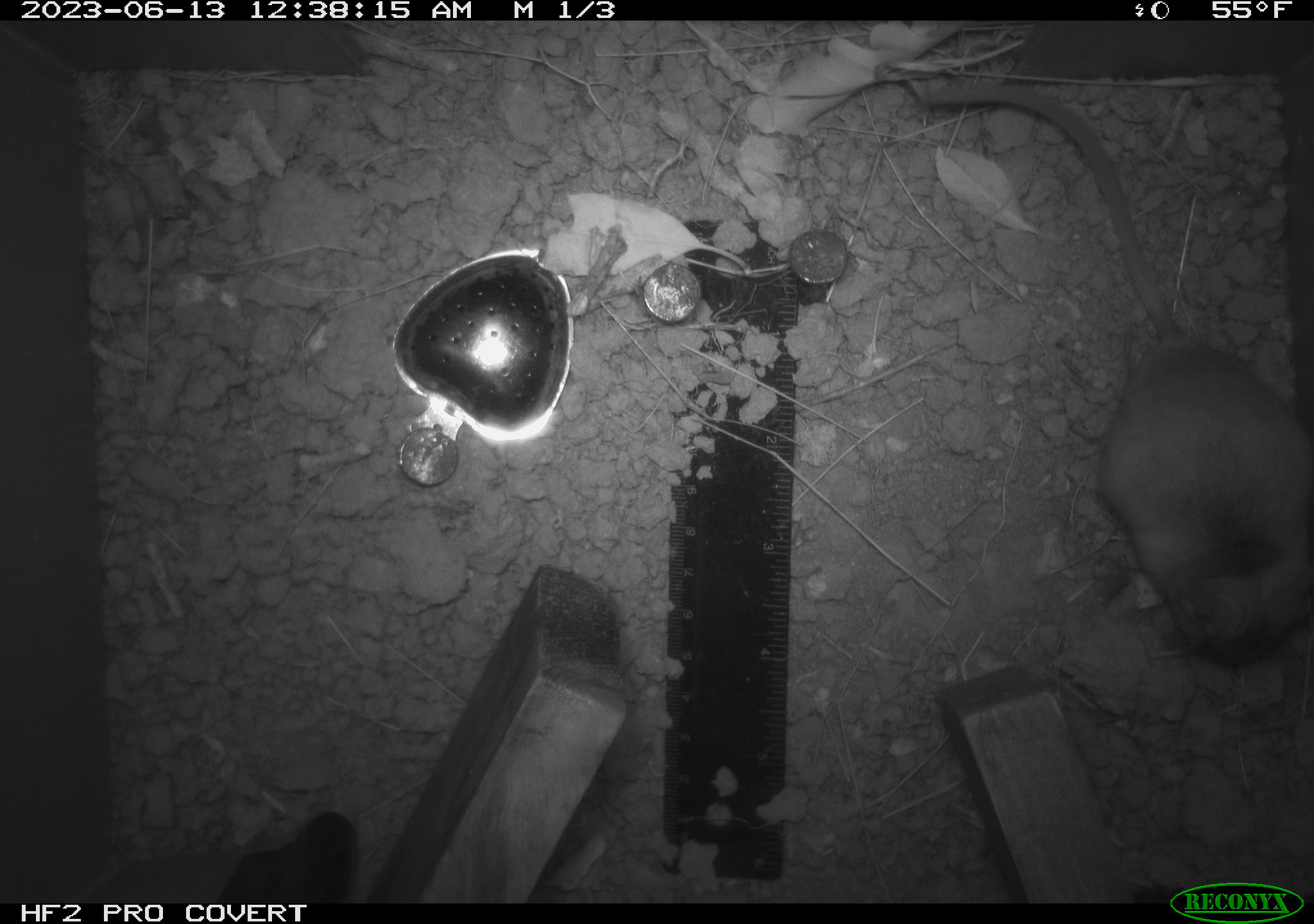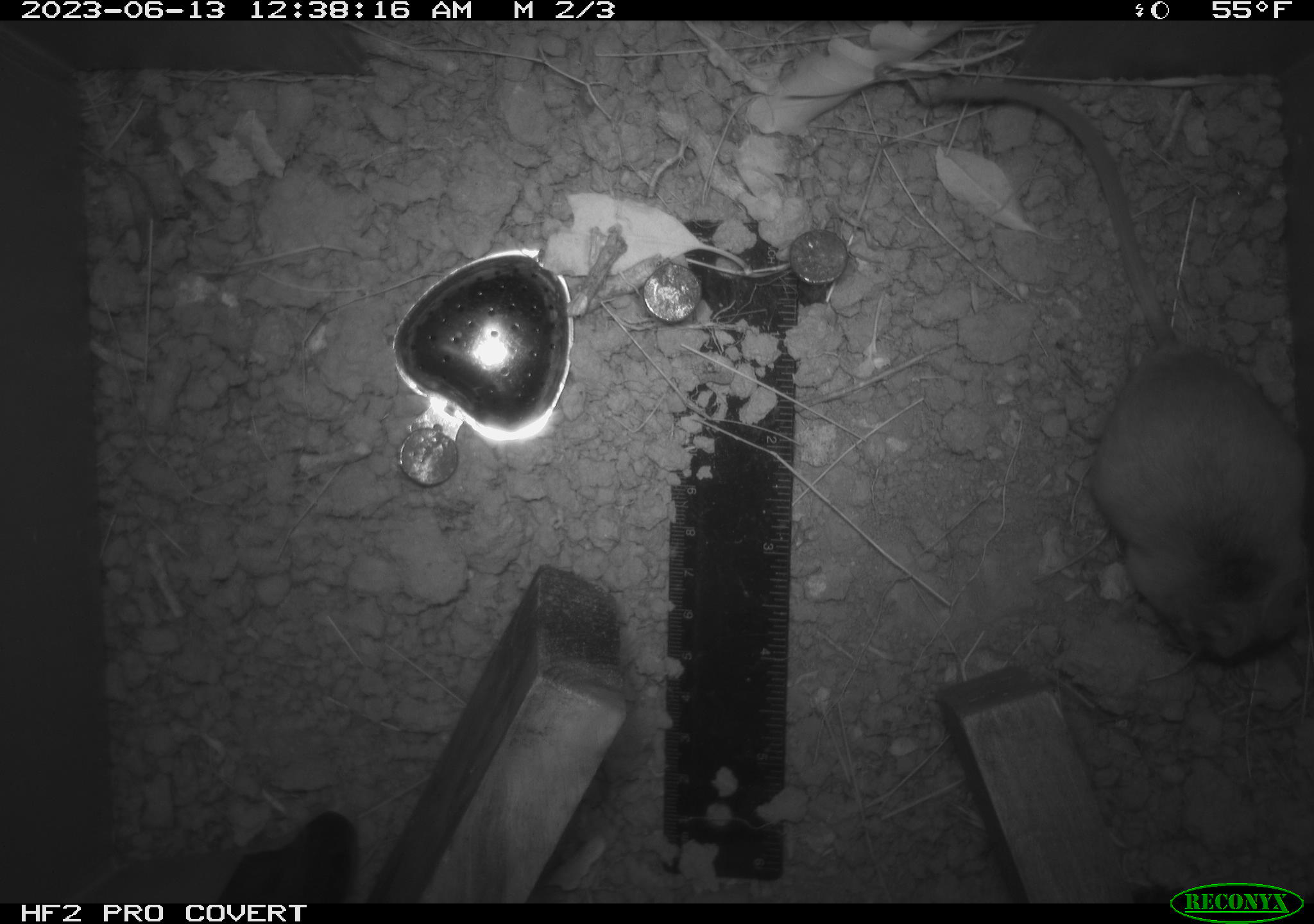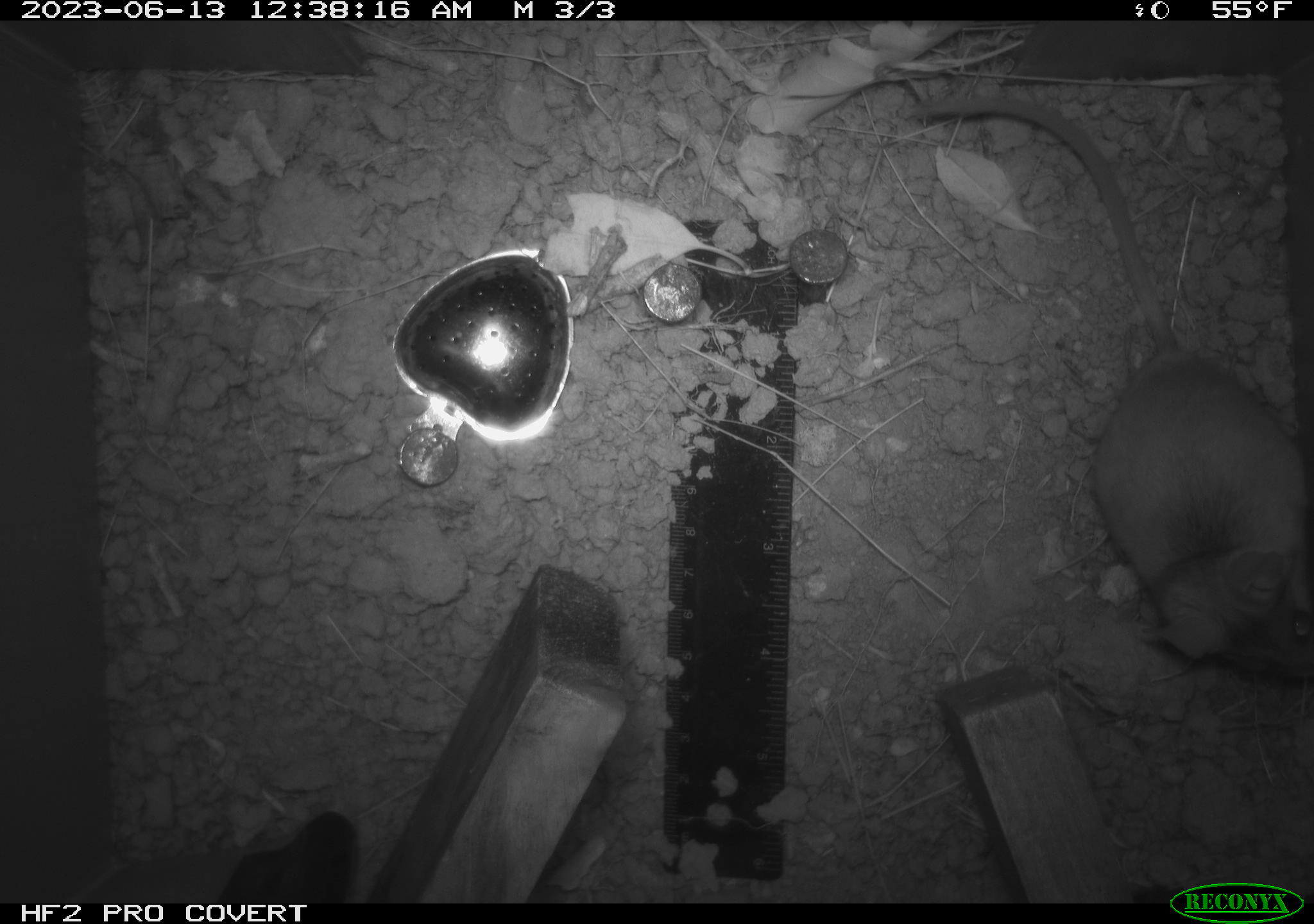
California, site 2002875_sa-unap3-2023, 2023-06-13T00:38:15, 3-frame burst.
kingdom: Animalia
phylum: Chordata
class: Mammalia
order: Rodentia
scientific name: Rodentia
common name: mouse species